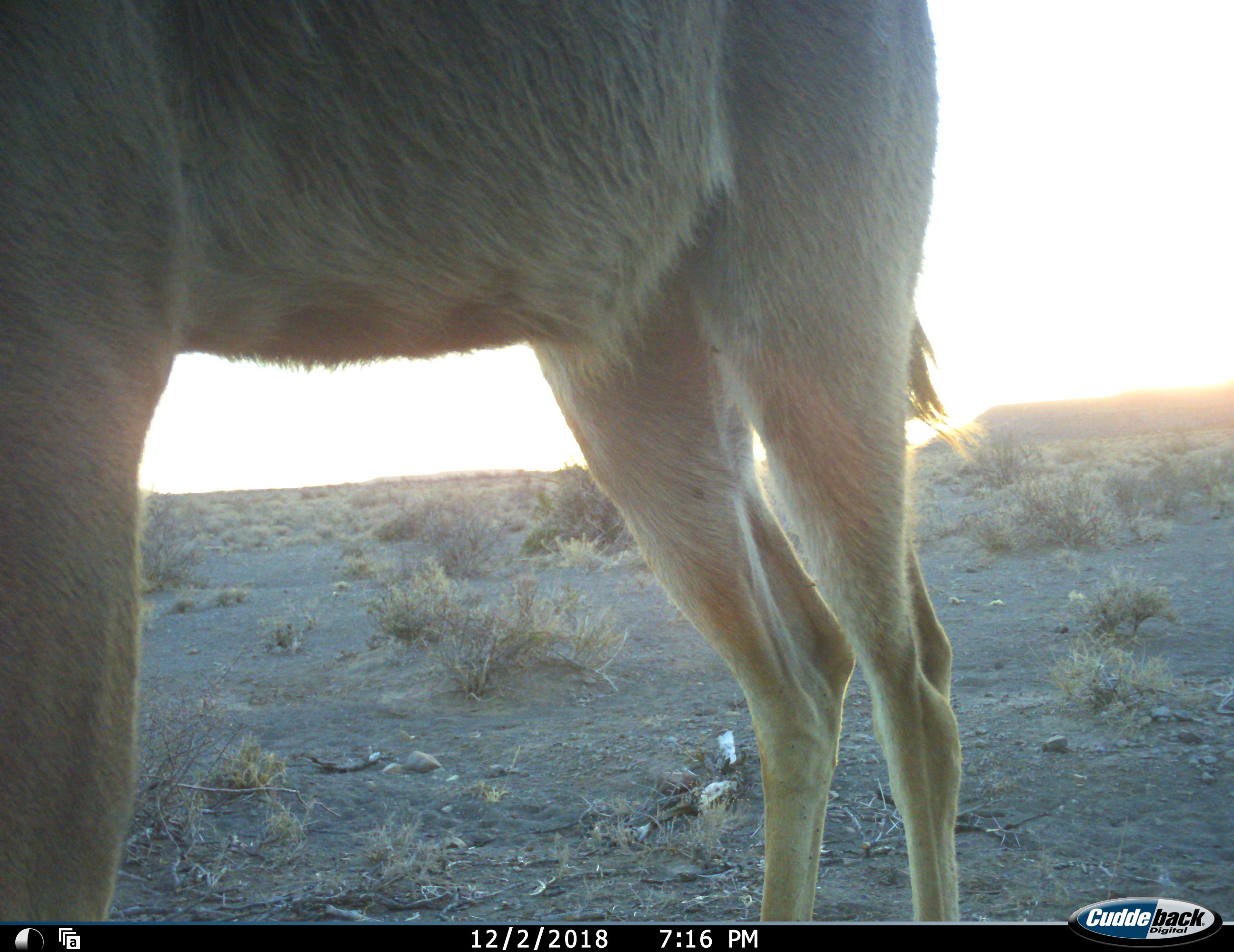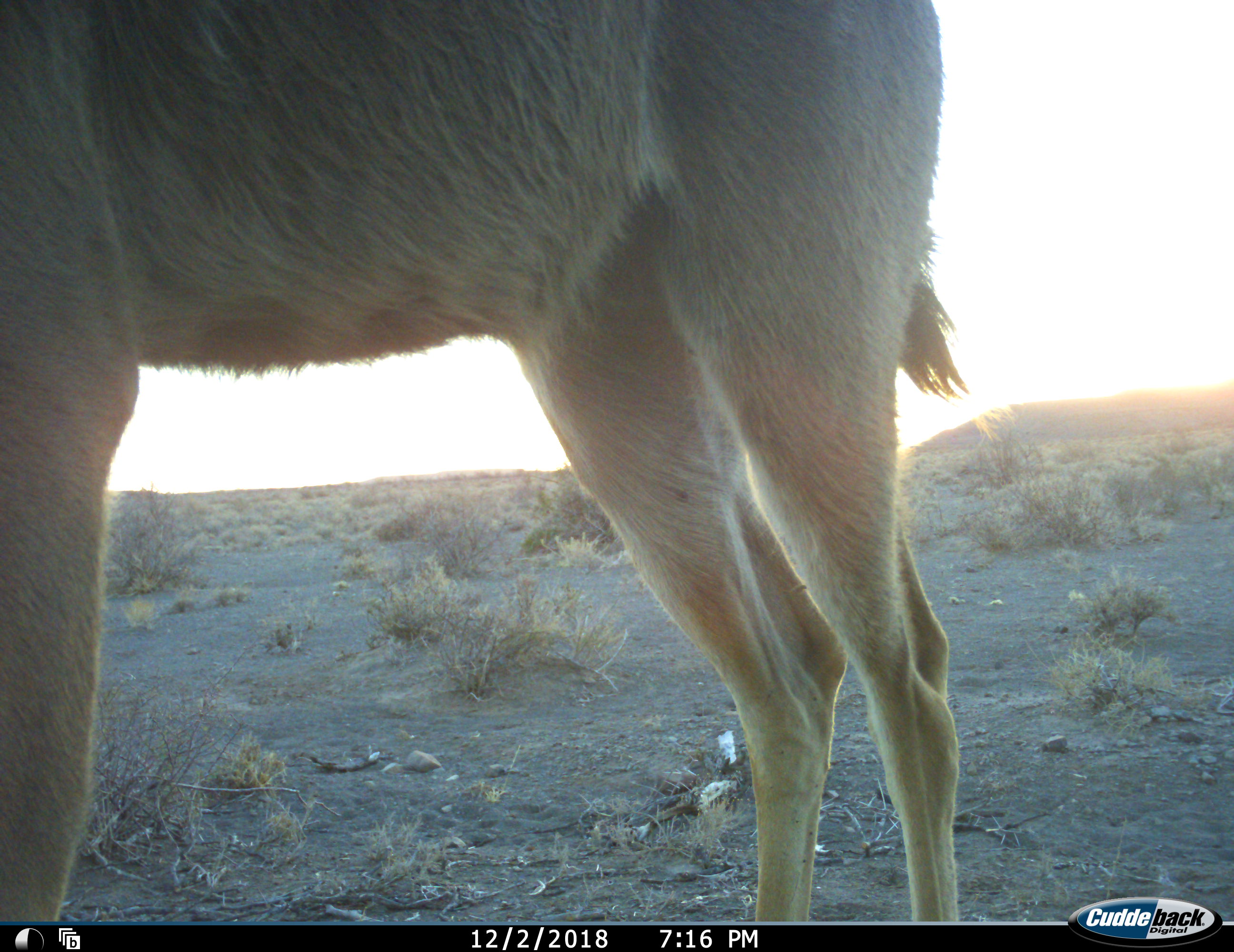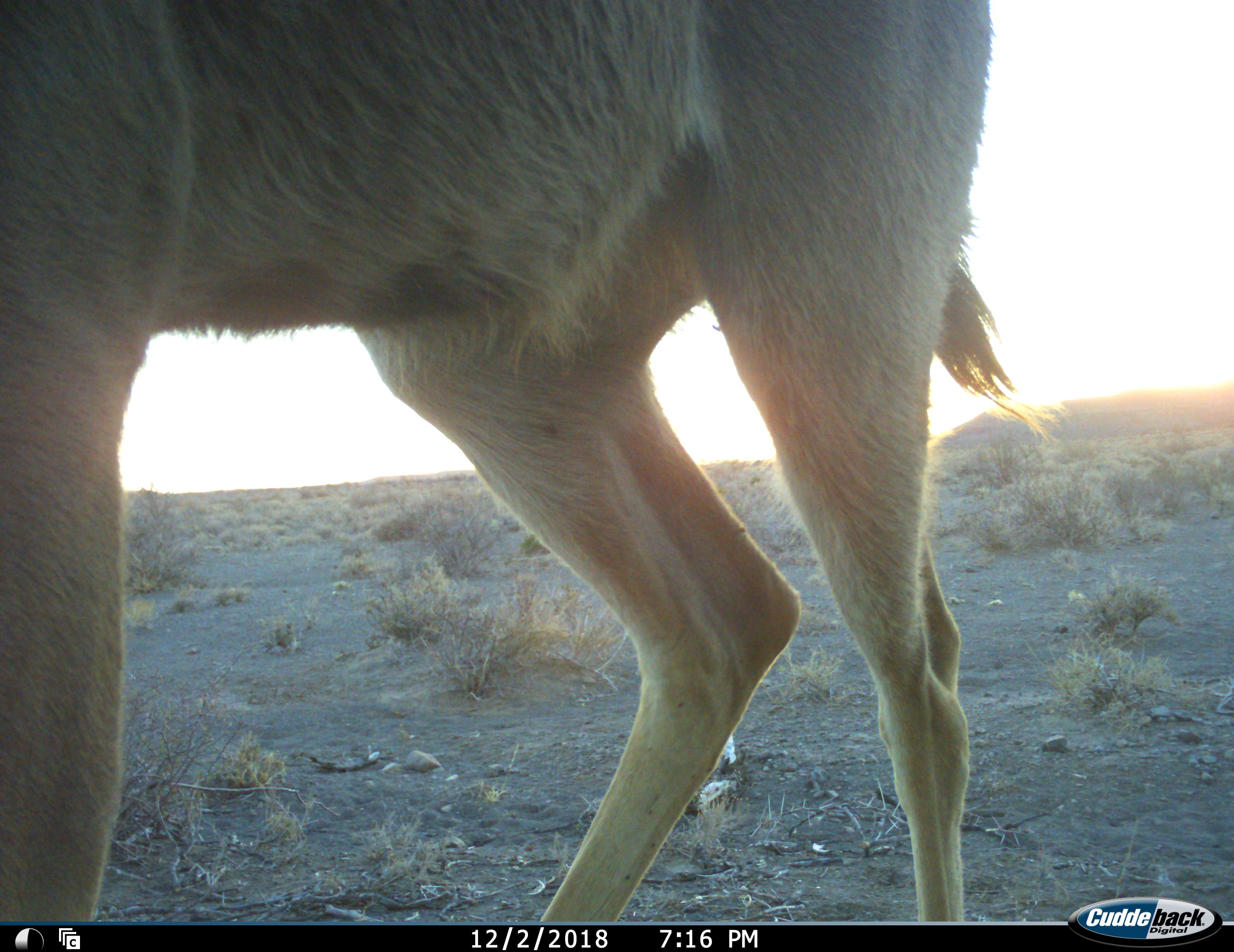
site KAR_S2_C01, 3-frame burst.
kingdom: Animalia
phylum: Chordata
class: Mammalia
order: Artiodactyla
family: Bovidae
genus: Tragelaphus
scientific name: Tragelaphus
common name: kudu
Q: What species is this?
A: Kudu (Tragelaphus).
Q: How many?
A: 1.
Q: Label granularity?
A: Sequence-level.